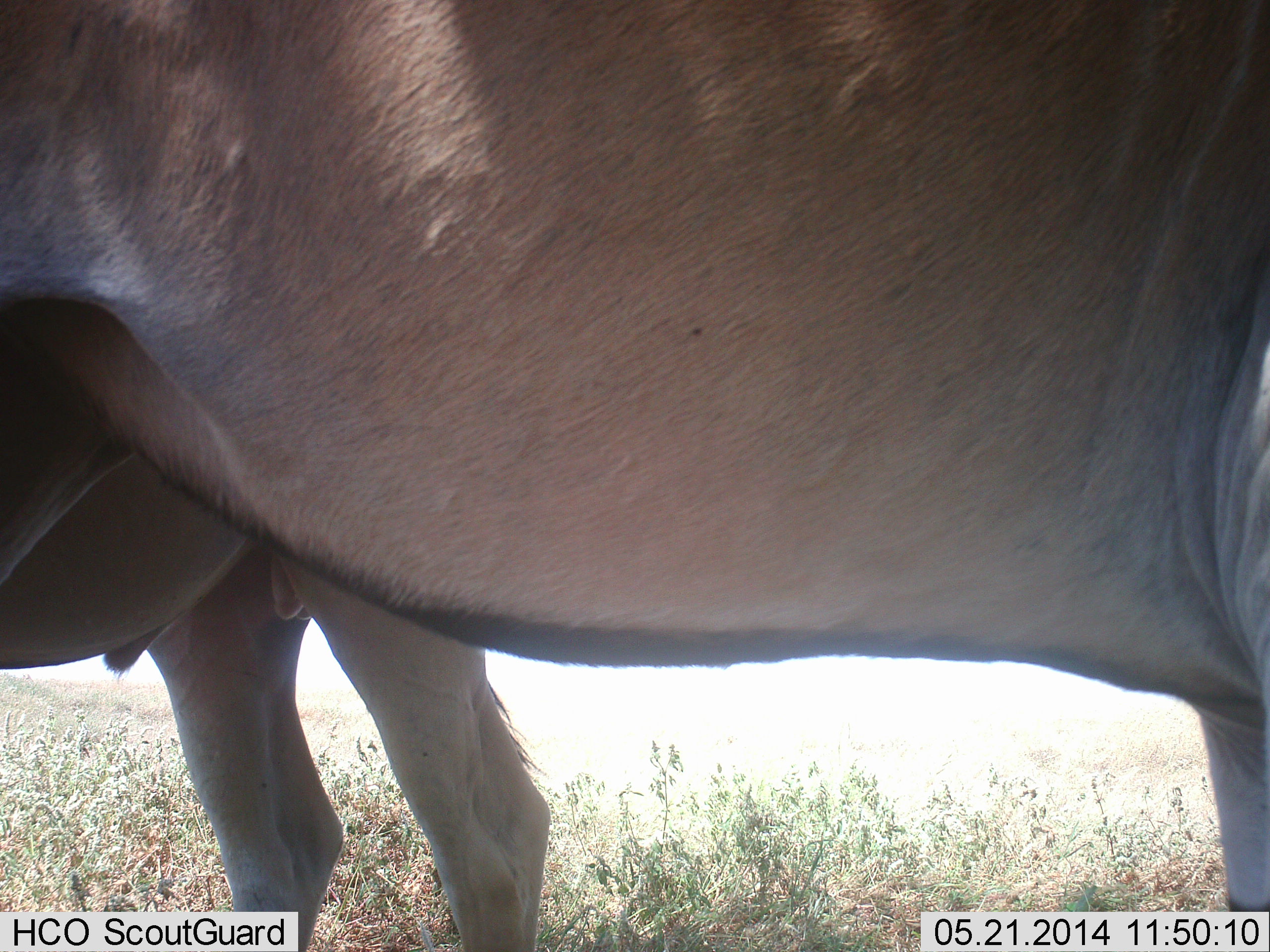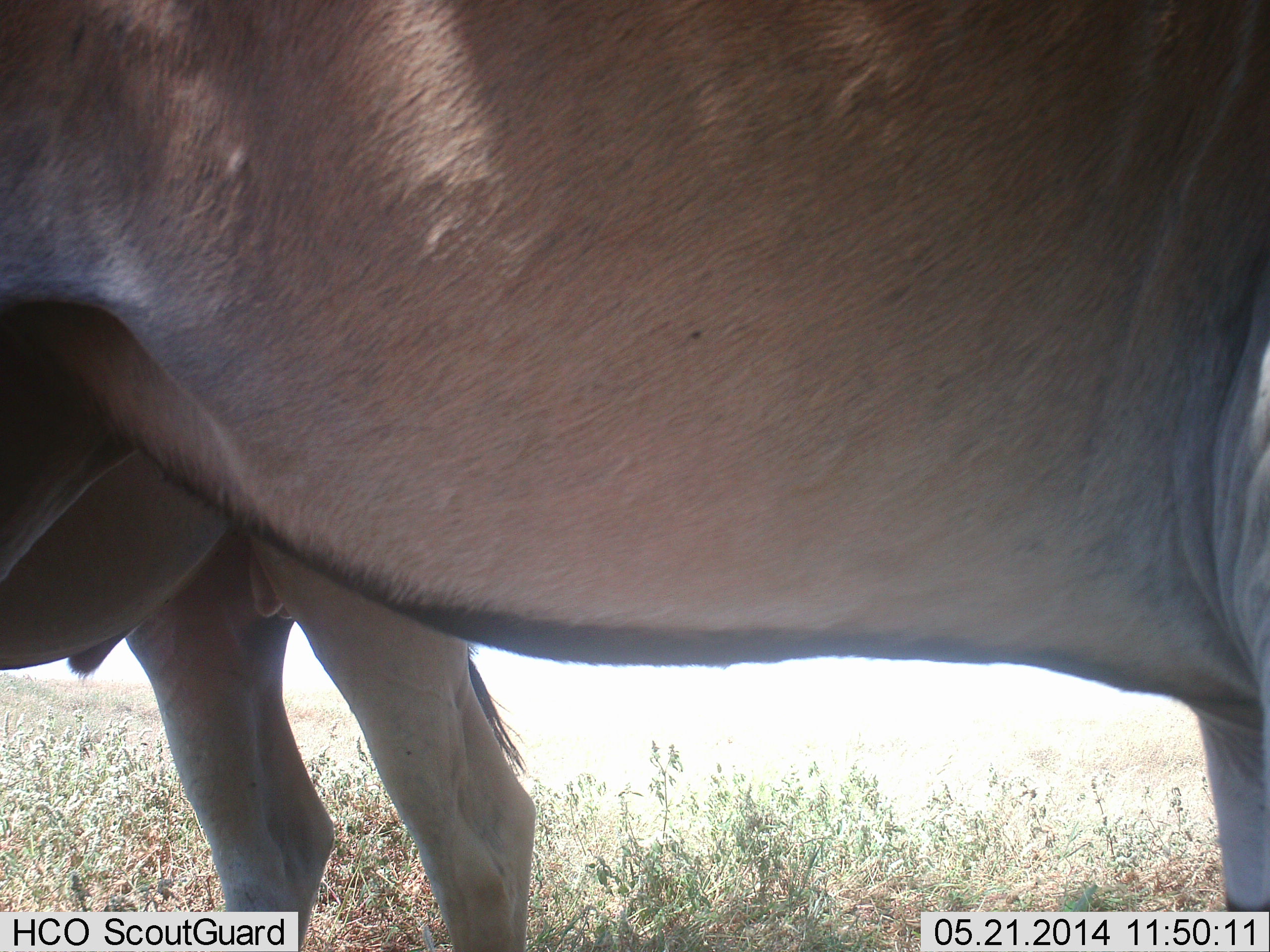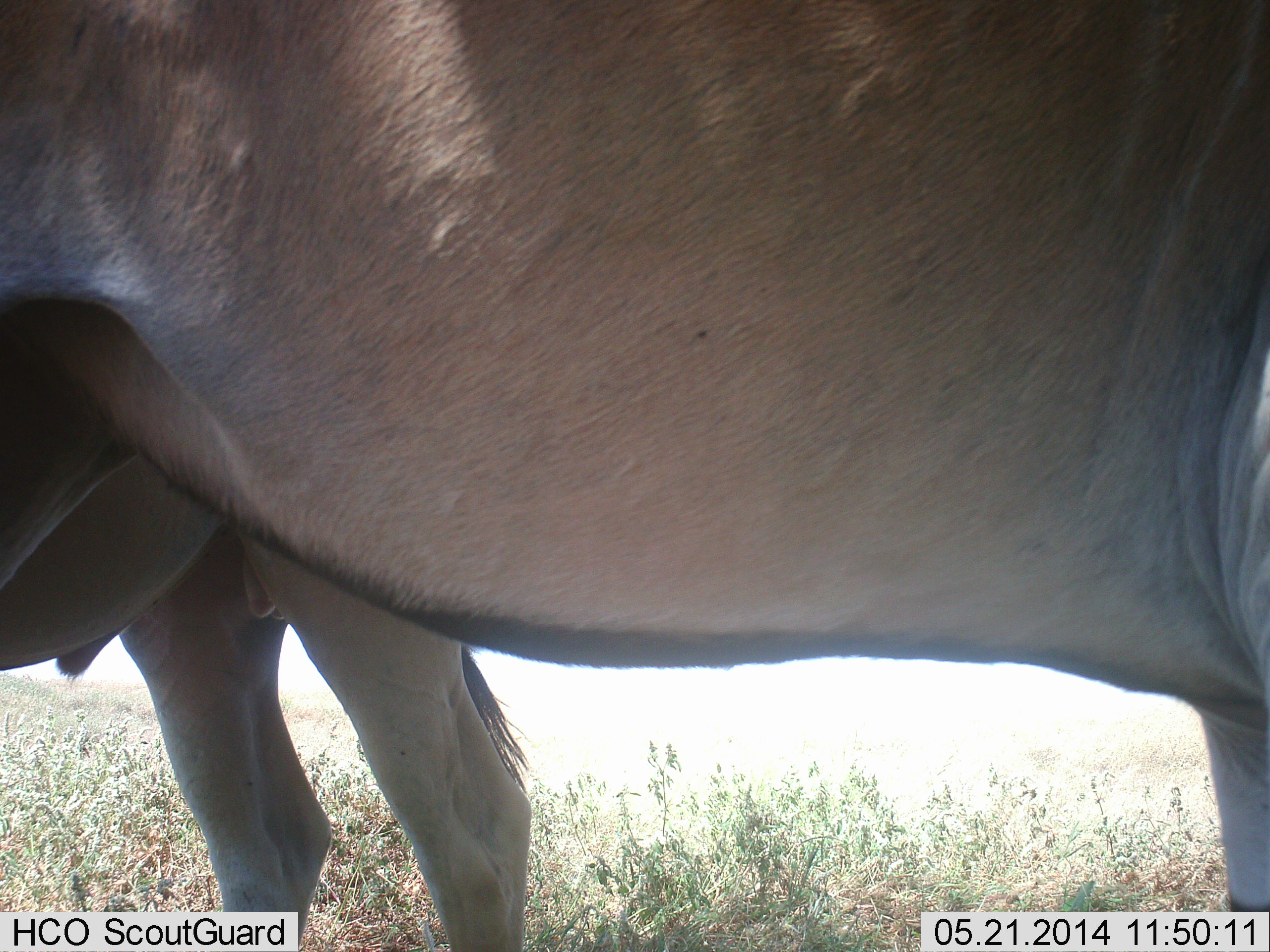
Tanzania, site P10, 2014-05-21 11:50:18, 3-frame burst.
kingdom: Animalia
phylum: Chordata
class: Mammalia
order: Artiodactyla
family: Bovidae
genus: Tragelaphus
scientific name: Tragelaphus oryx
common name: eland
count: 2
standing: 100%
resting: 0%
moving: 0%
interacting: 0%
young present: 0%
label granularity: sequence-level